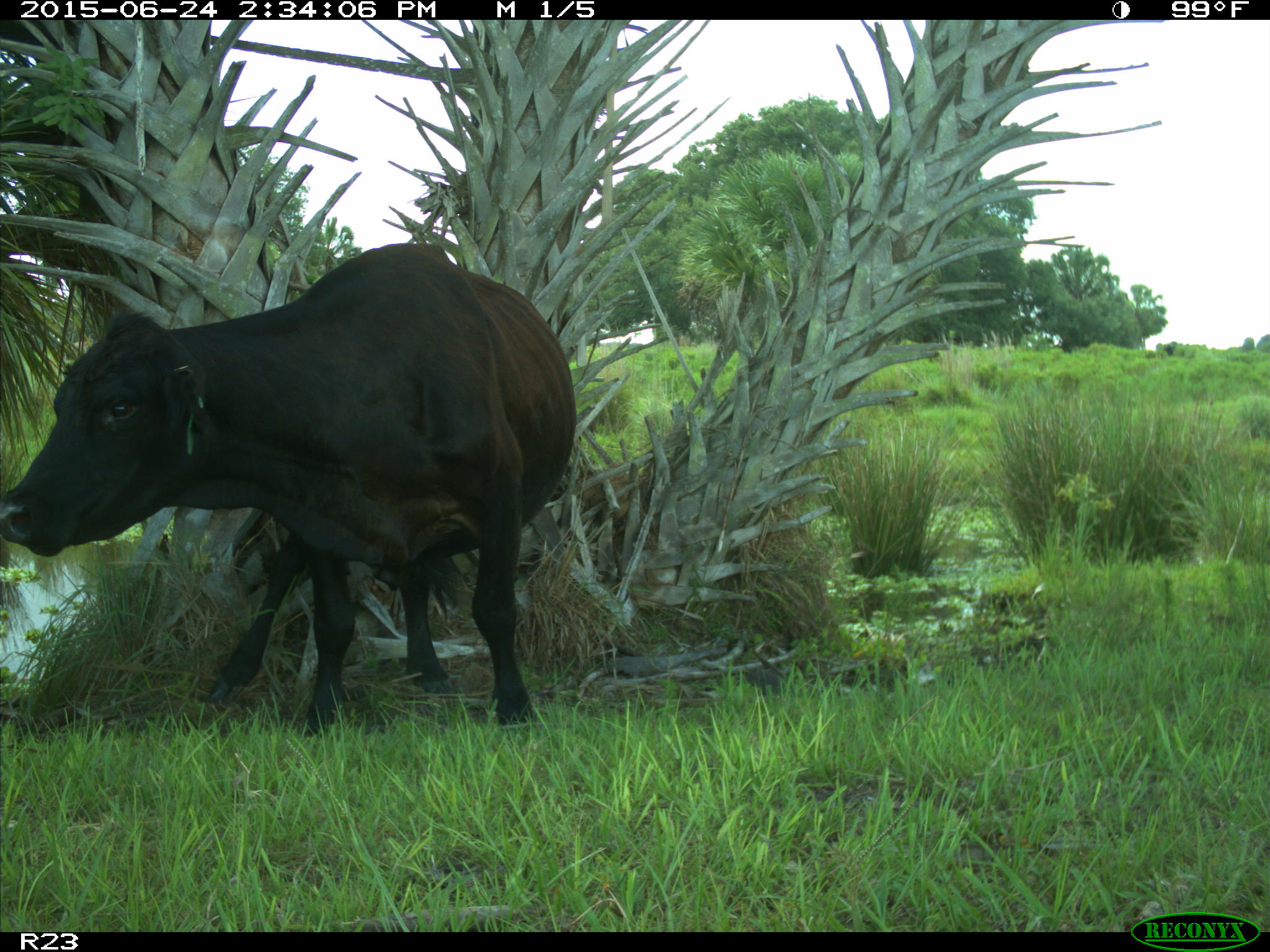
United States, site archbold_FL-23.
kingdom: Animalia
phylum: Chordata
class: Mammalia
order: Artiodactyla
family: Bovidae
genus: Bos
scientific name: Bos taurus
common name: domestic cow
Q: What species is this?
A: Bos taurus (domestic cow).